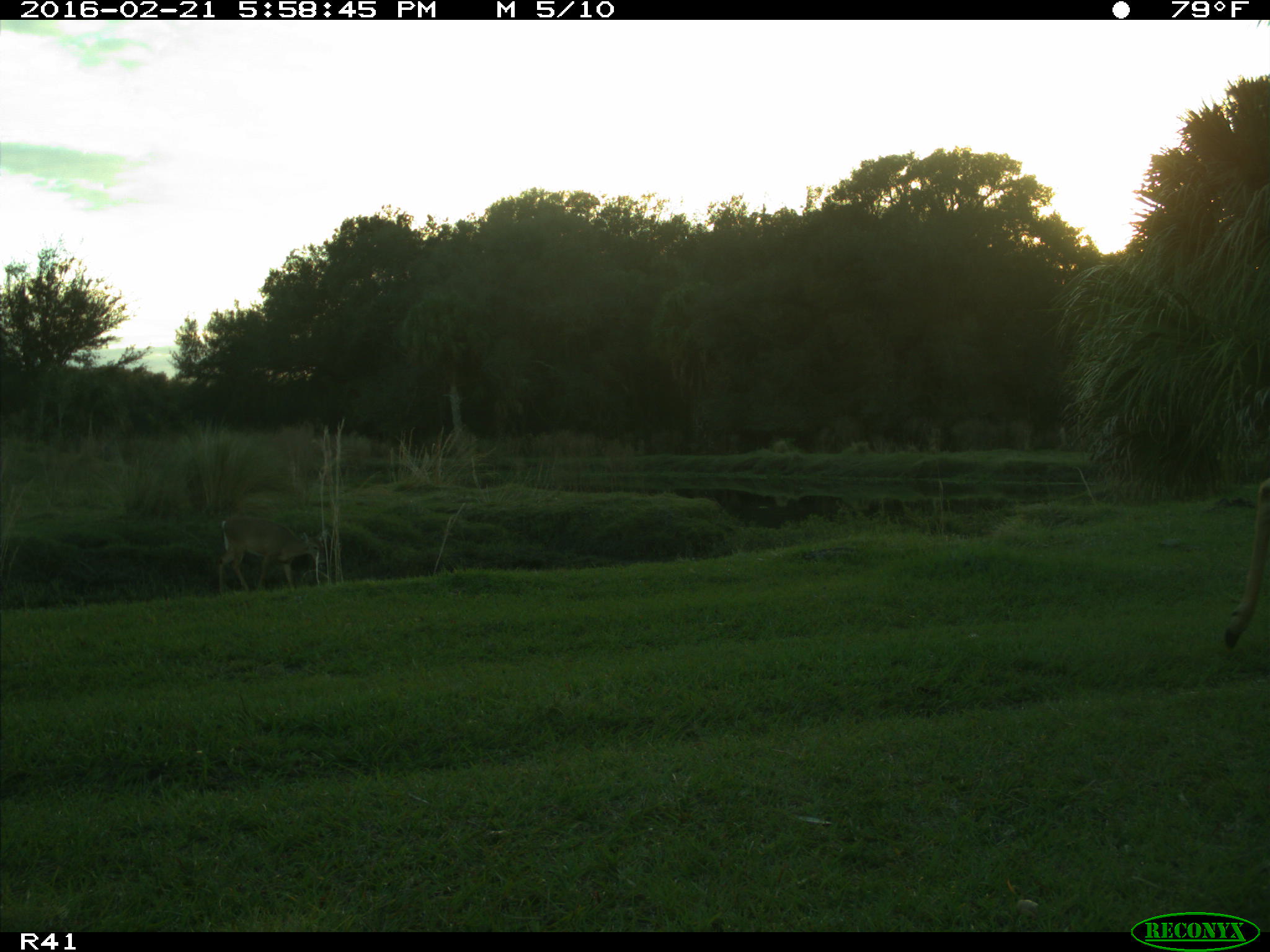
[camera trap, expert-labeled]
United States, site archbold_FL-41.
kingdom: Animalia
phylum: Chordata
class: Mammalia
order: Artiodactyla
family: Cervidae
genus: Odocoileus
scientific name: Odocoileus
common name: deer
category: unidentified deer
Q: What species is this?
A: Unidentified deer (deer) (Odocoileus).